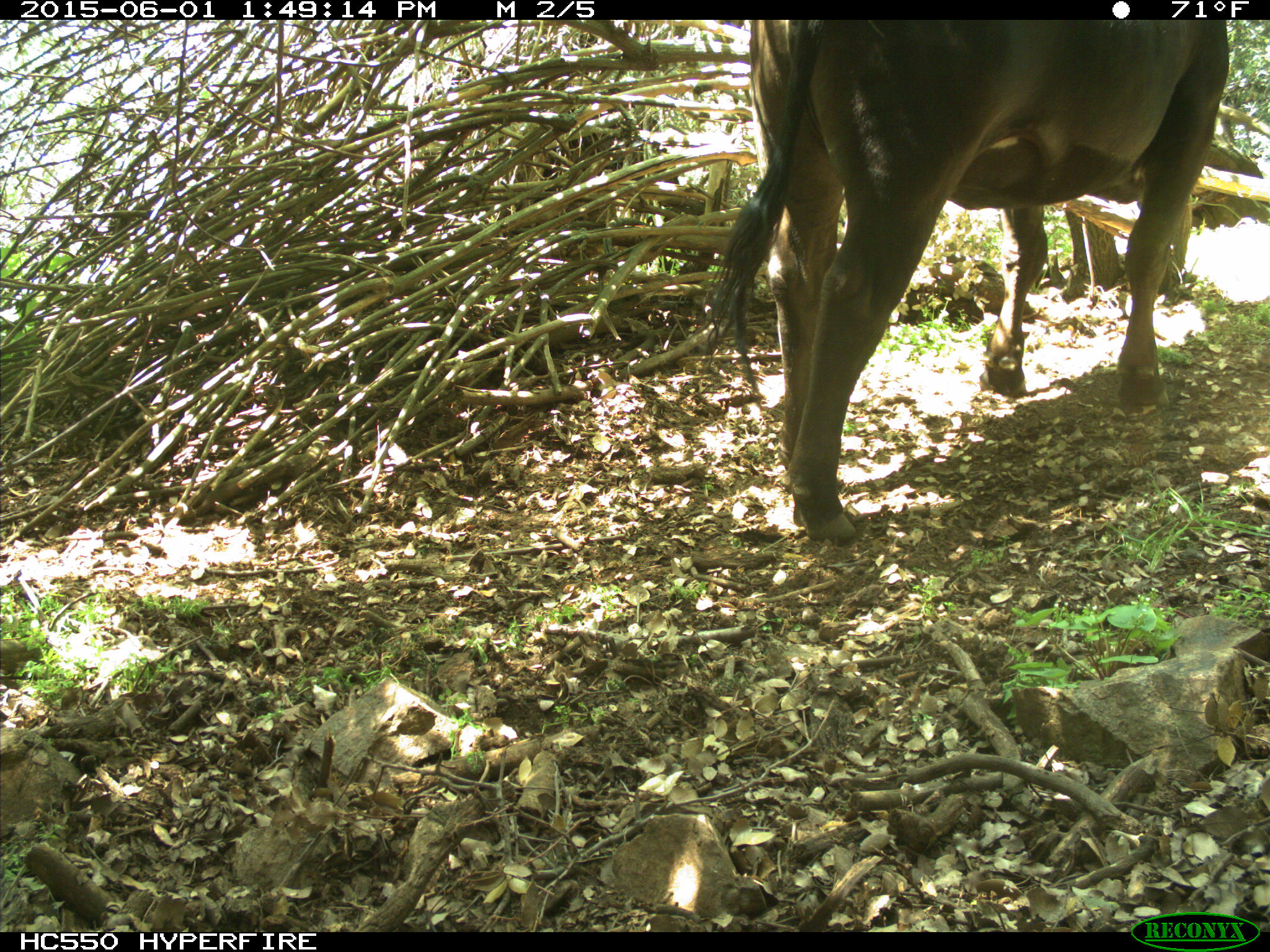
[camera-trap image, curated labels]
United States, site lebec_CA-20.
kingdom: Animalia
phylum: Chordata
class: Mammalia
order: Artiodactyla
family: Bovidae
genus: Bos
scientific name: Bos taurus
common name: domestic cow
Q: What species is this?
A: Bos taurus (domestic cow).